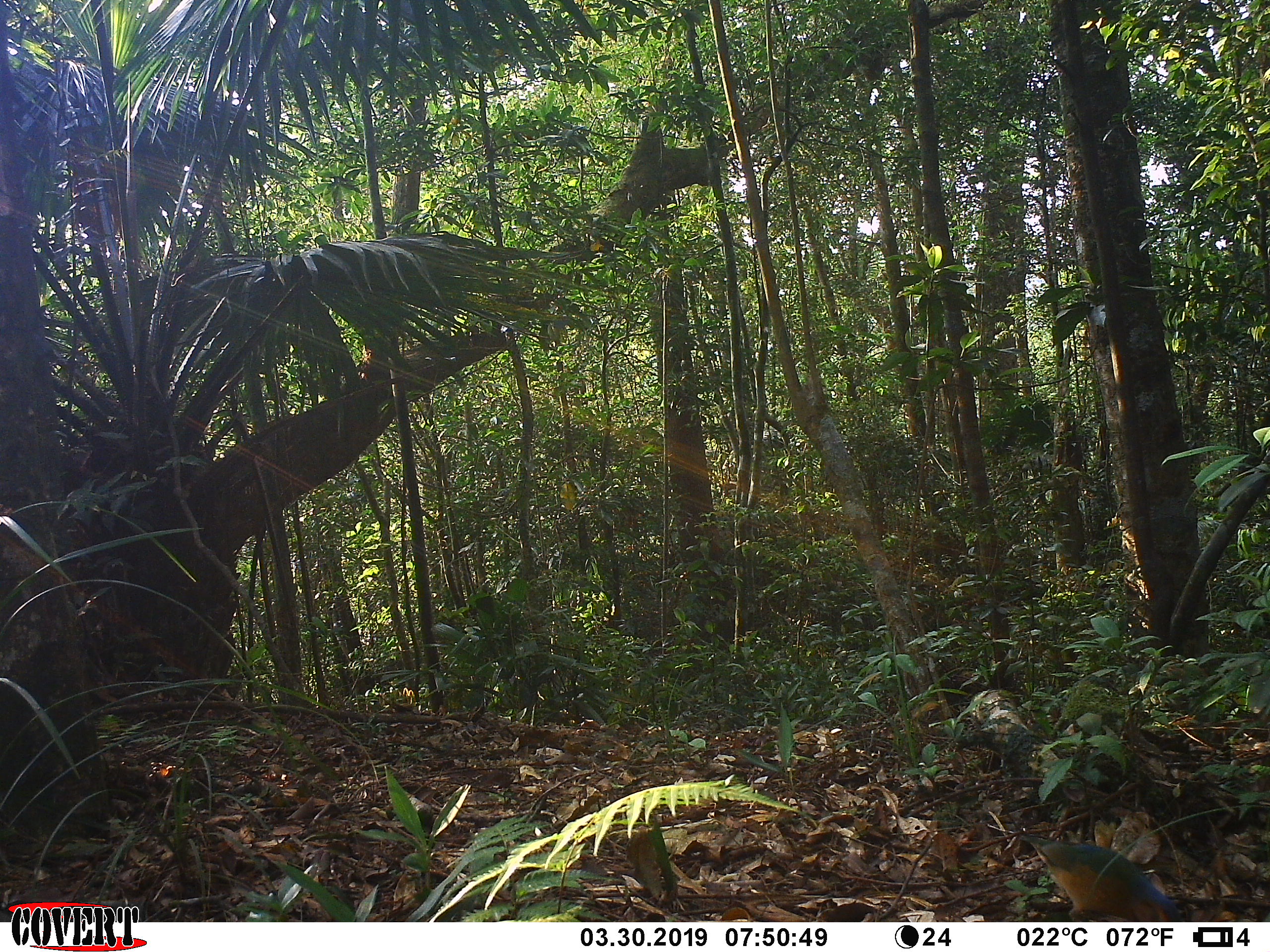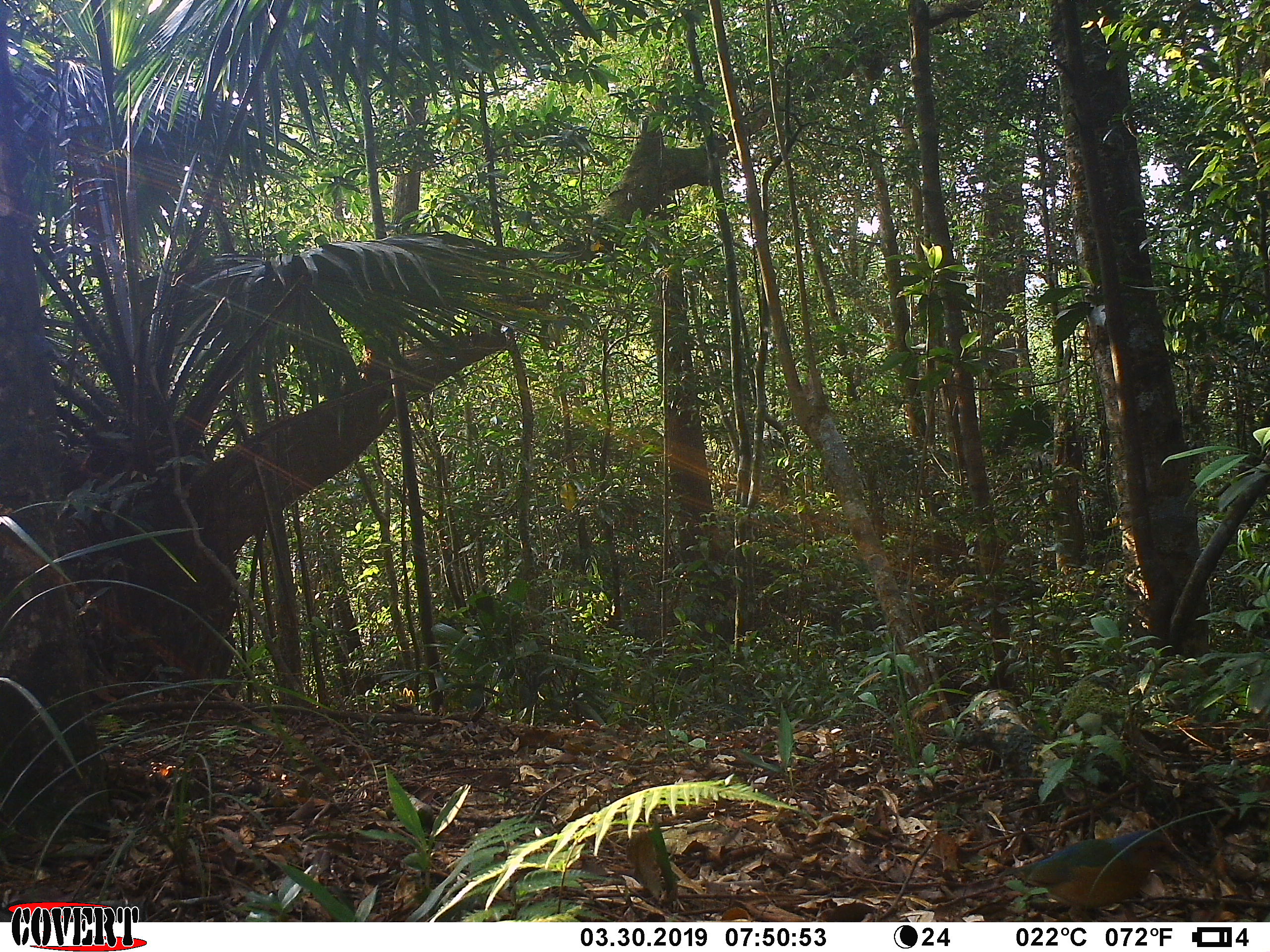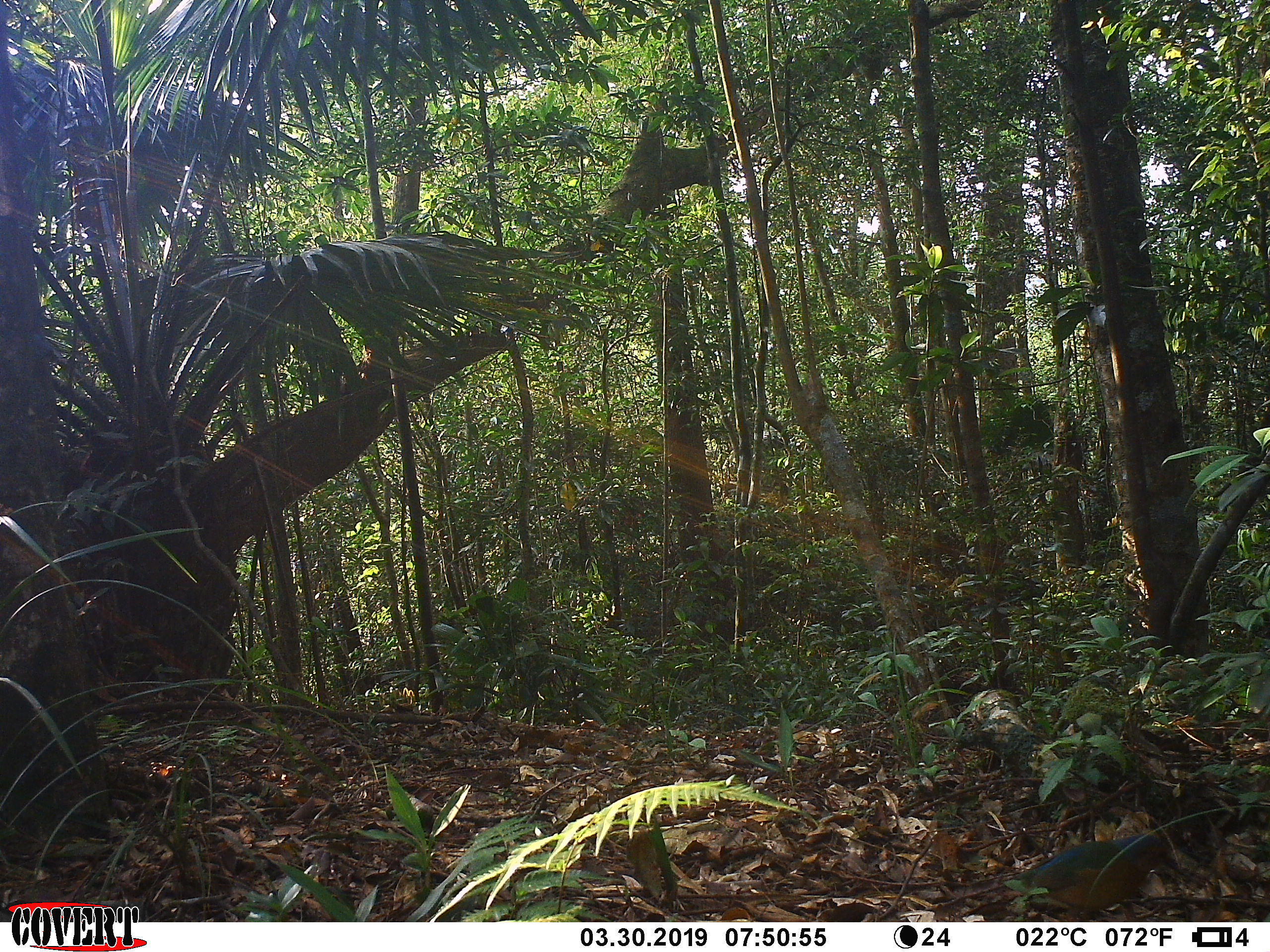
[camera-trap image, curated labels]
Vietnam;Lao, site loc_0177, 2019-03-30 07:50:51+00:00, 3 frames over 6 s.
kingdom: Animalia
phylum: Chordata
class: Aves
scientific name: Aves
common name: bird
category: unidentified bird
Unidentified bird (bird) (Aves). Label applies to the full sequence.